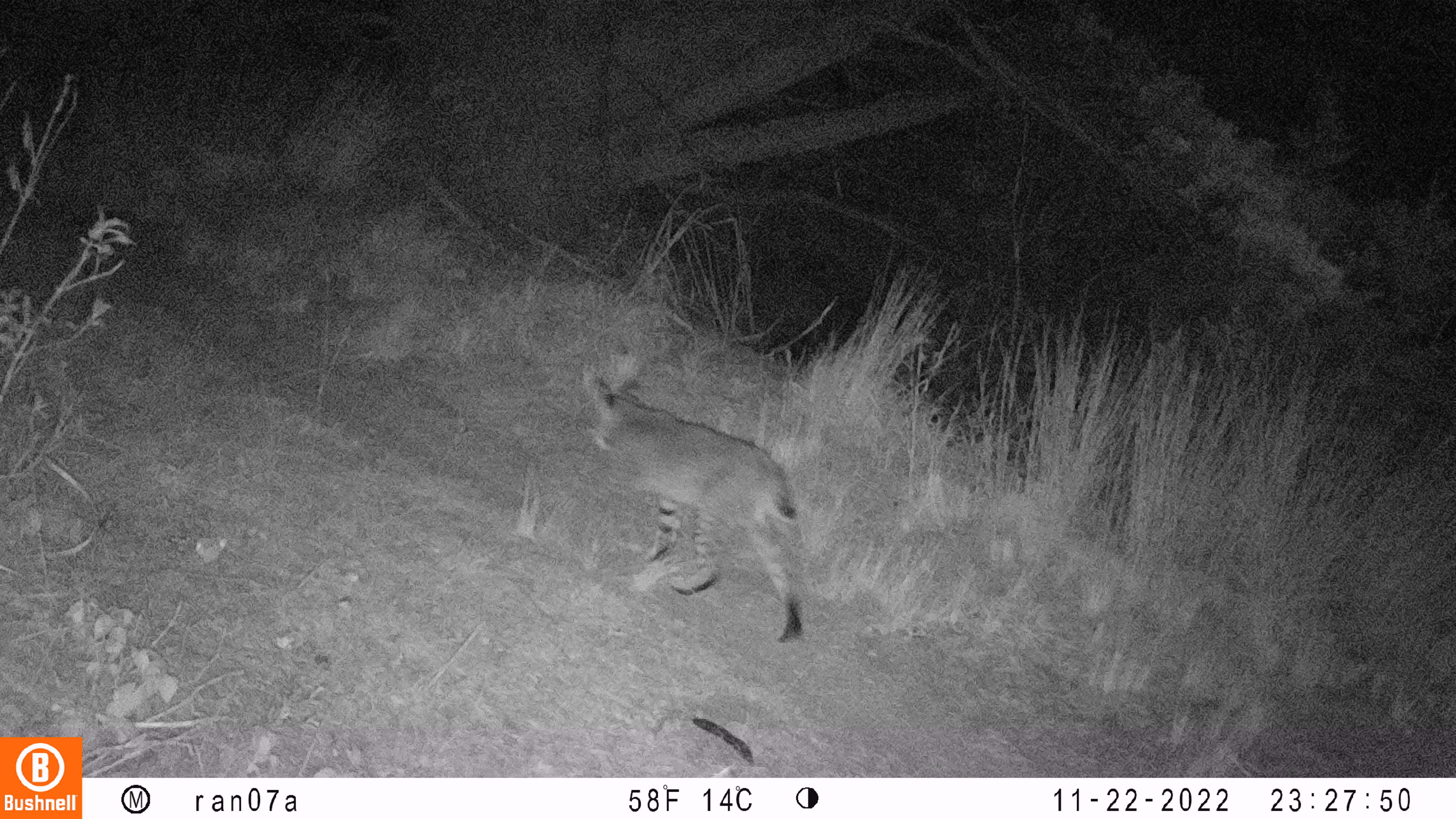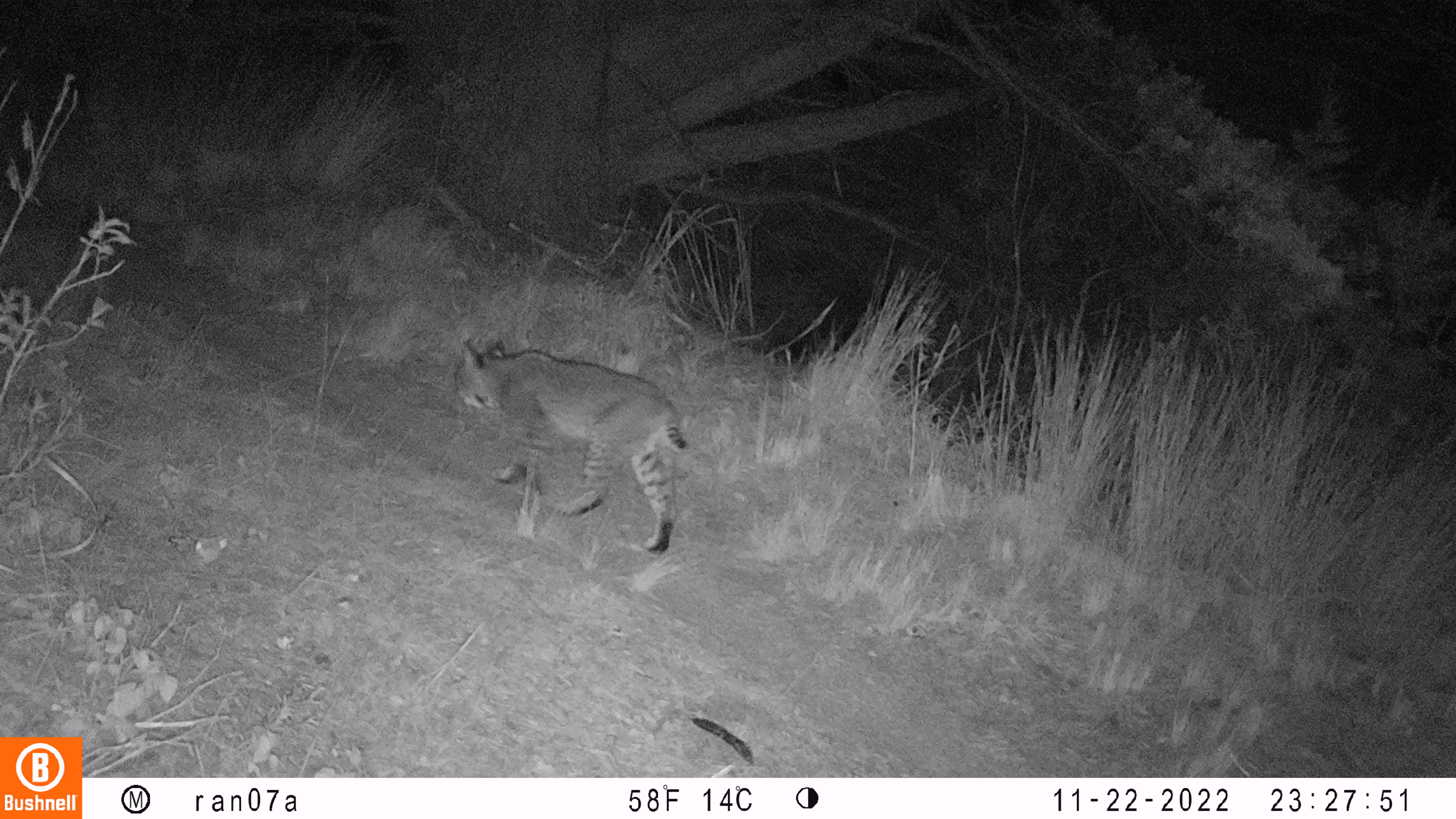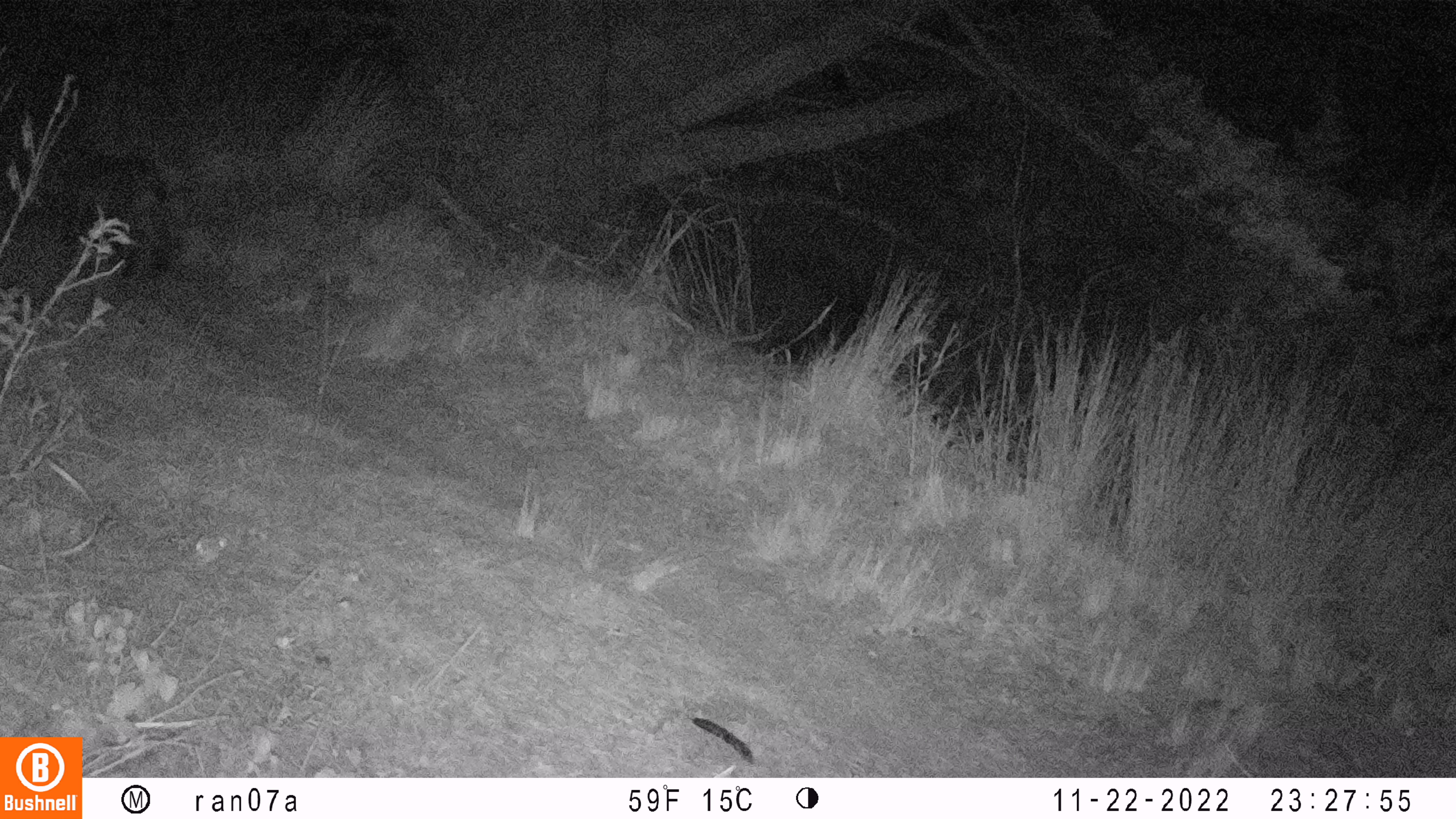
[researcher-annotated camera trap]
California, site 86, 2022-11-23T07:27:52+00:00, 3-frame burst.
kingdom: Animalia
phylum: Chordata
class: Mammalia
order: Carnivora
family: Felidae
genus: Lynx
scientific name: Lynx rufus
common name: bobcat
Bobcat (Lynx rufus).